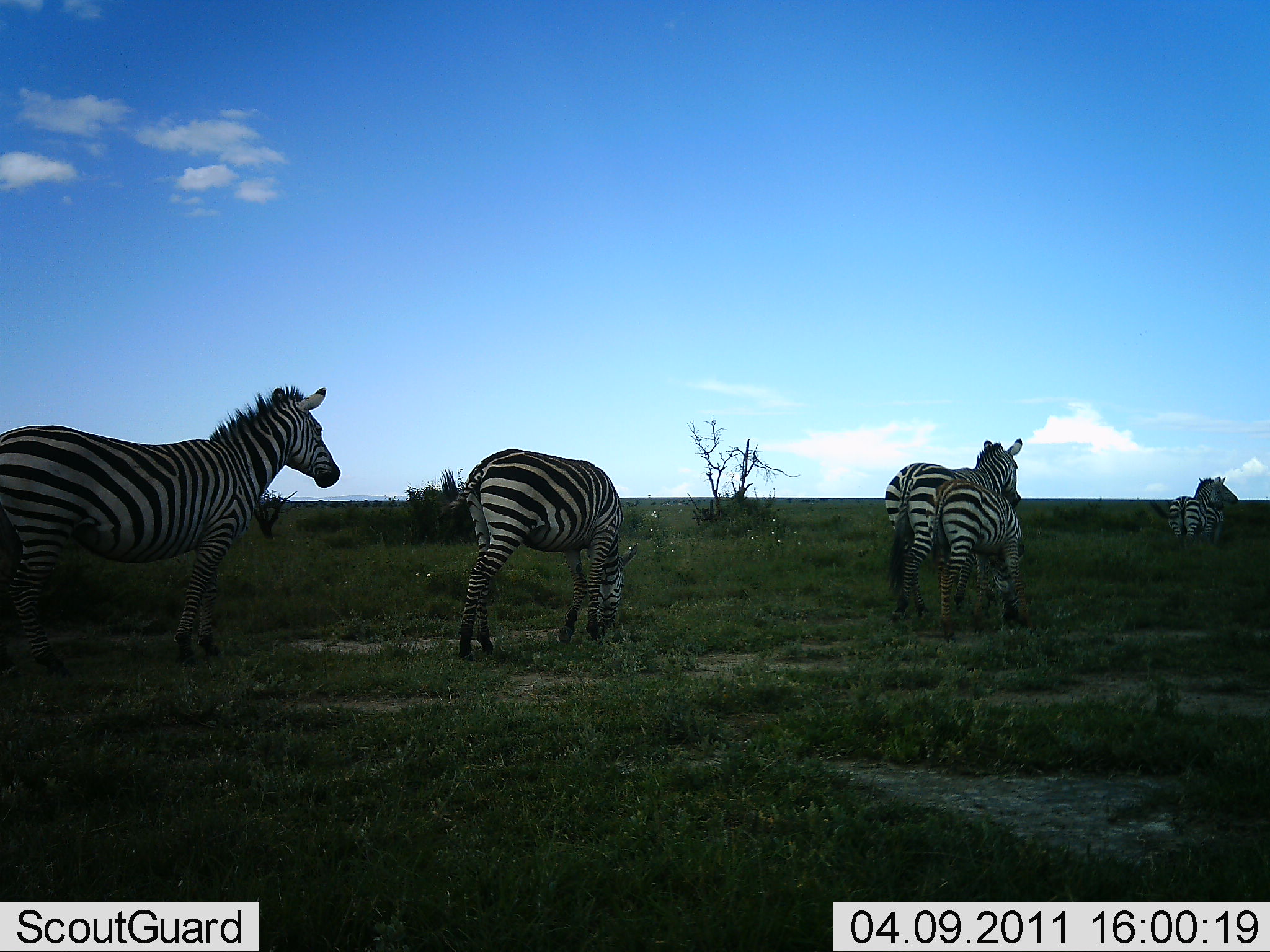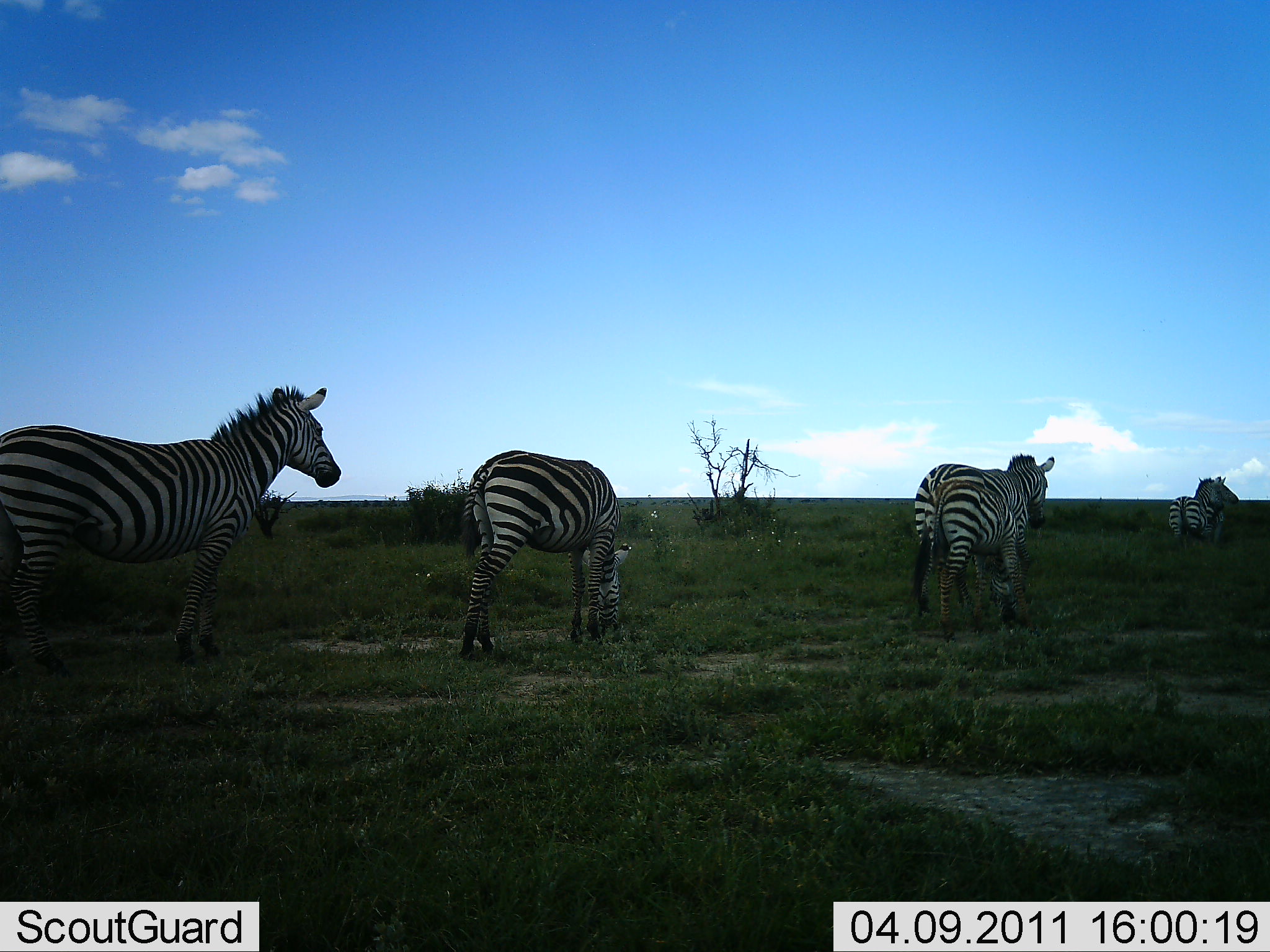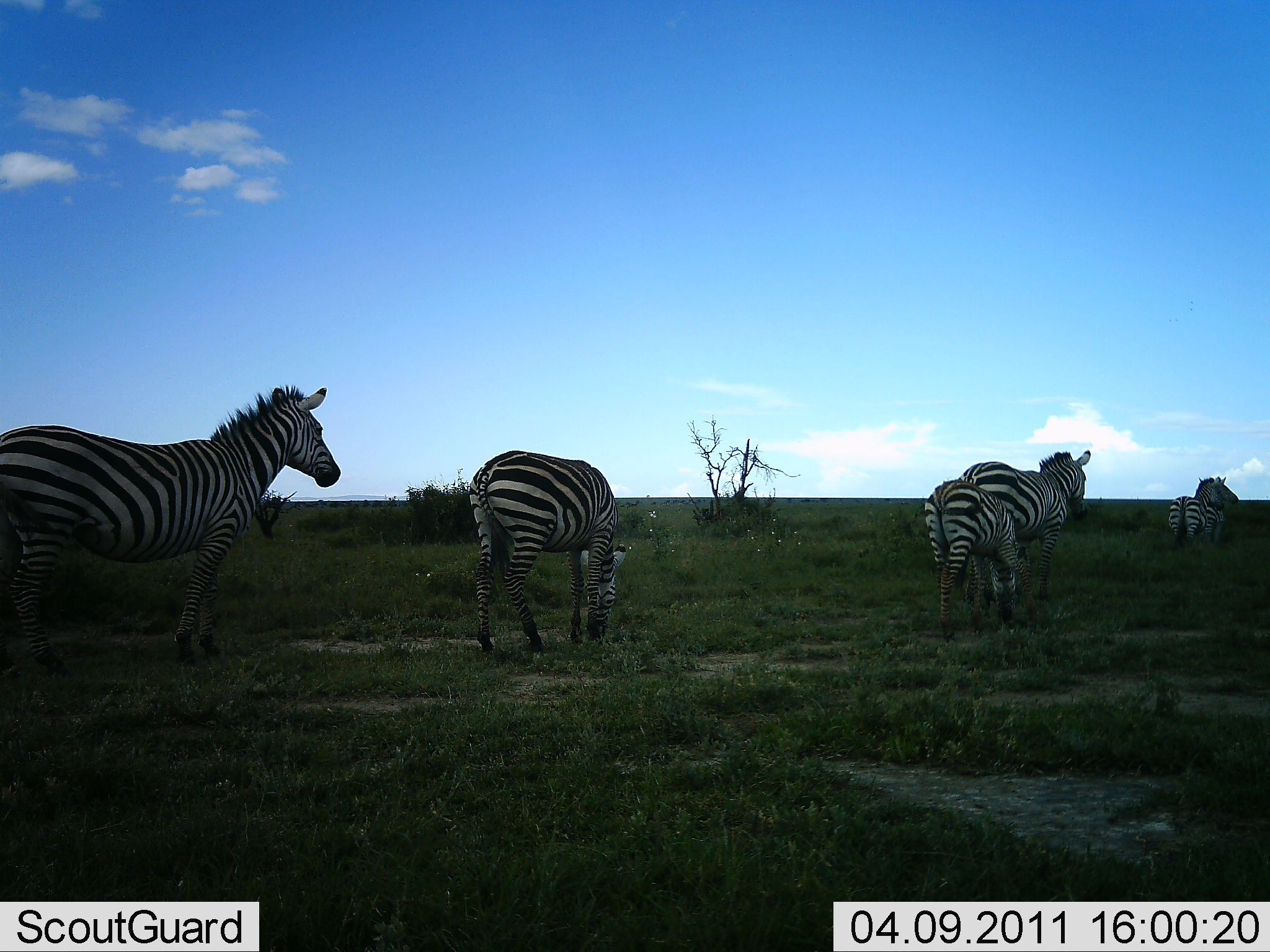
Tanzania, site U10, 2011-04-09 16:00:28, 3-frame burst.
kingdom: Animalia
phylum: Chordata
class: Mammalia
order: Perissodactyla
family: Equidae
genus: Equus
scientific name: Equus quagga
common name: plains zebra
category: zebra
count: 6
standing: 60%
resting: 10%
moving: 50%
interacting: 10%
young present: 40%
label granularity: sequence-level